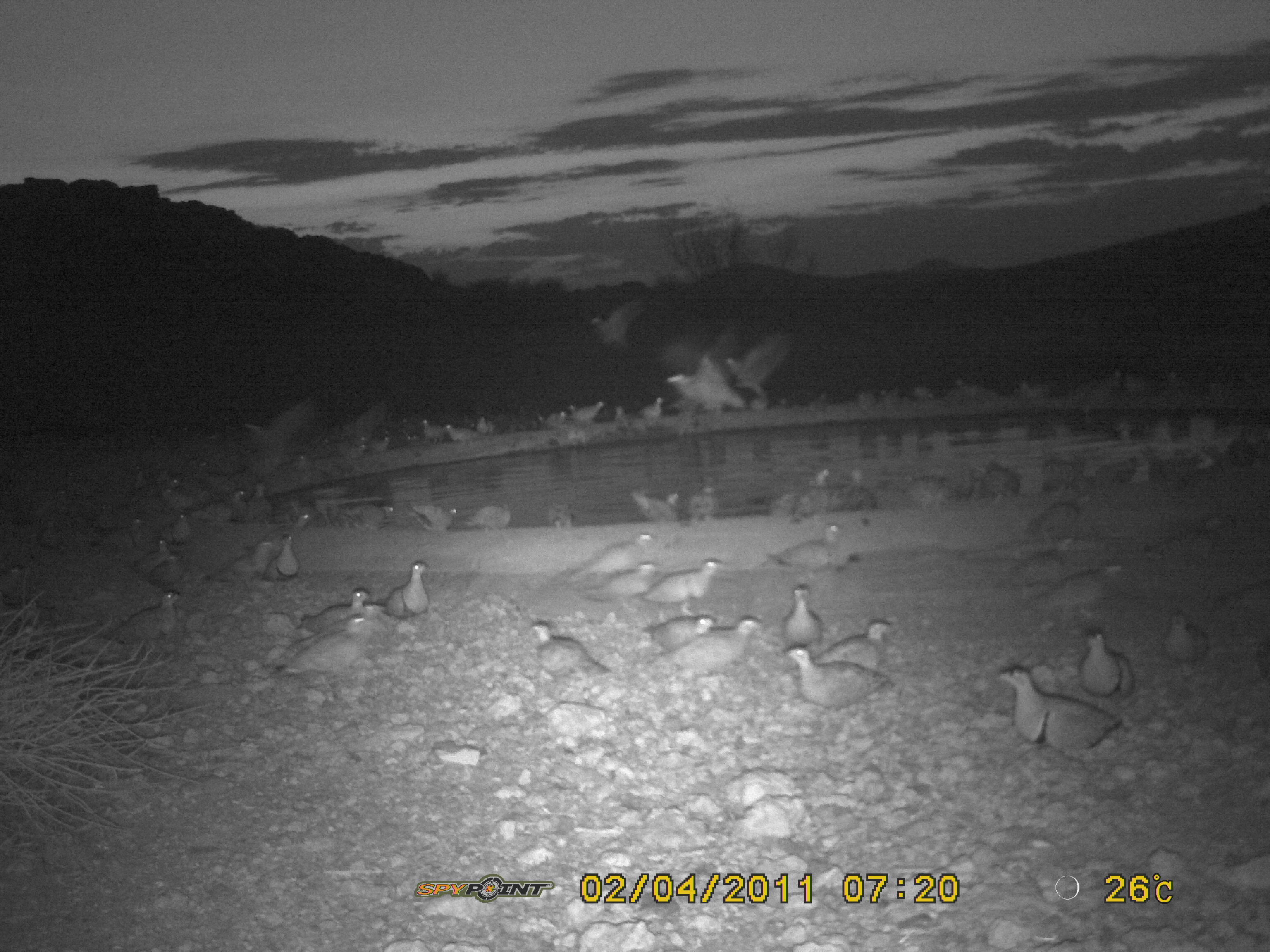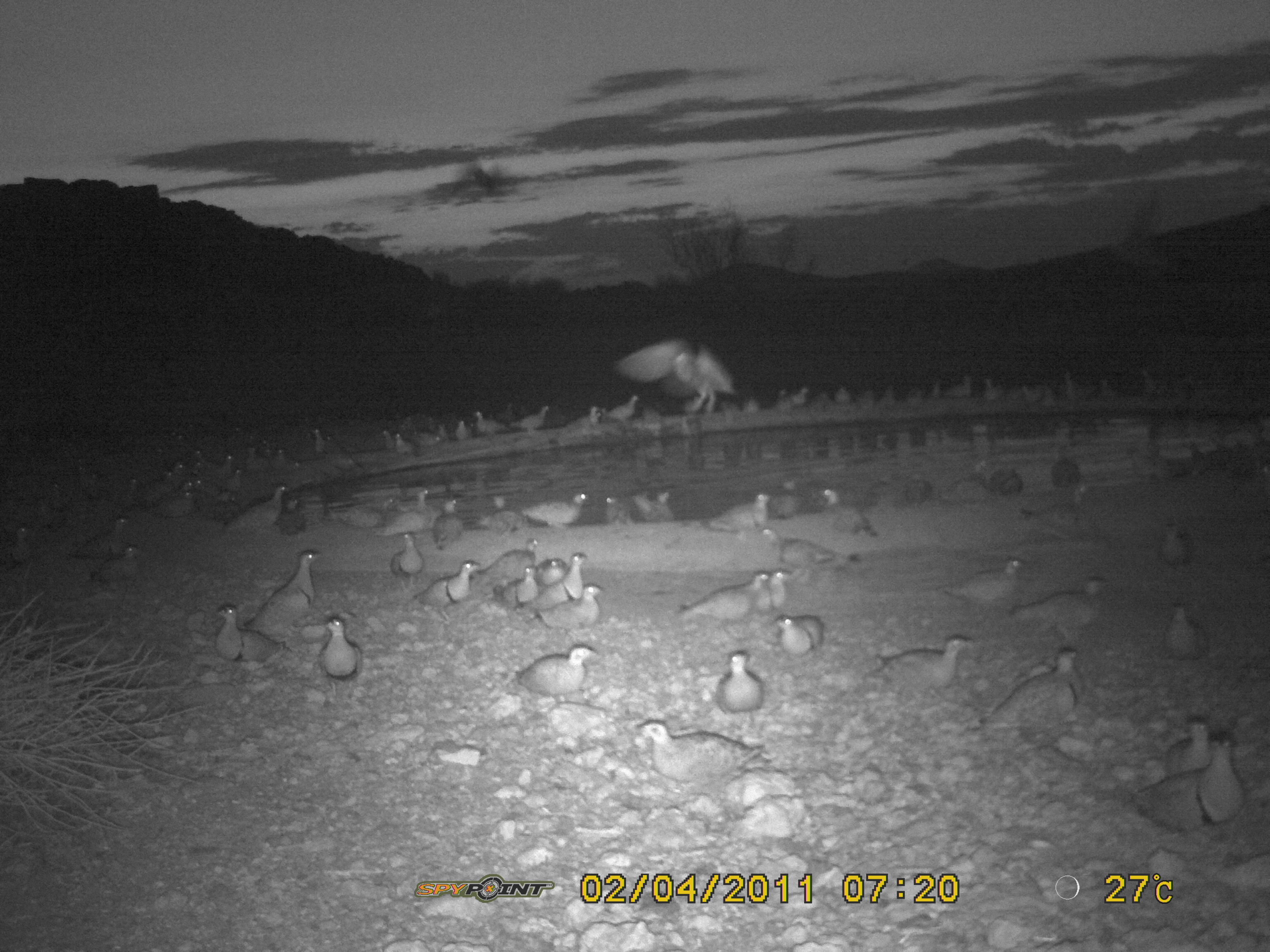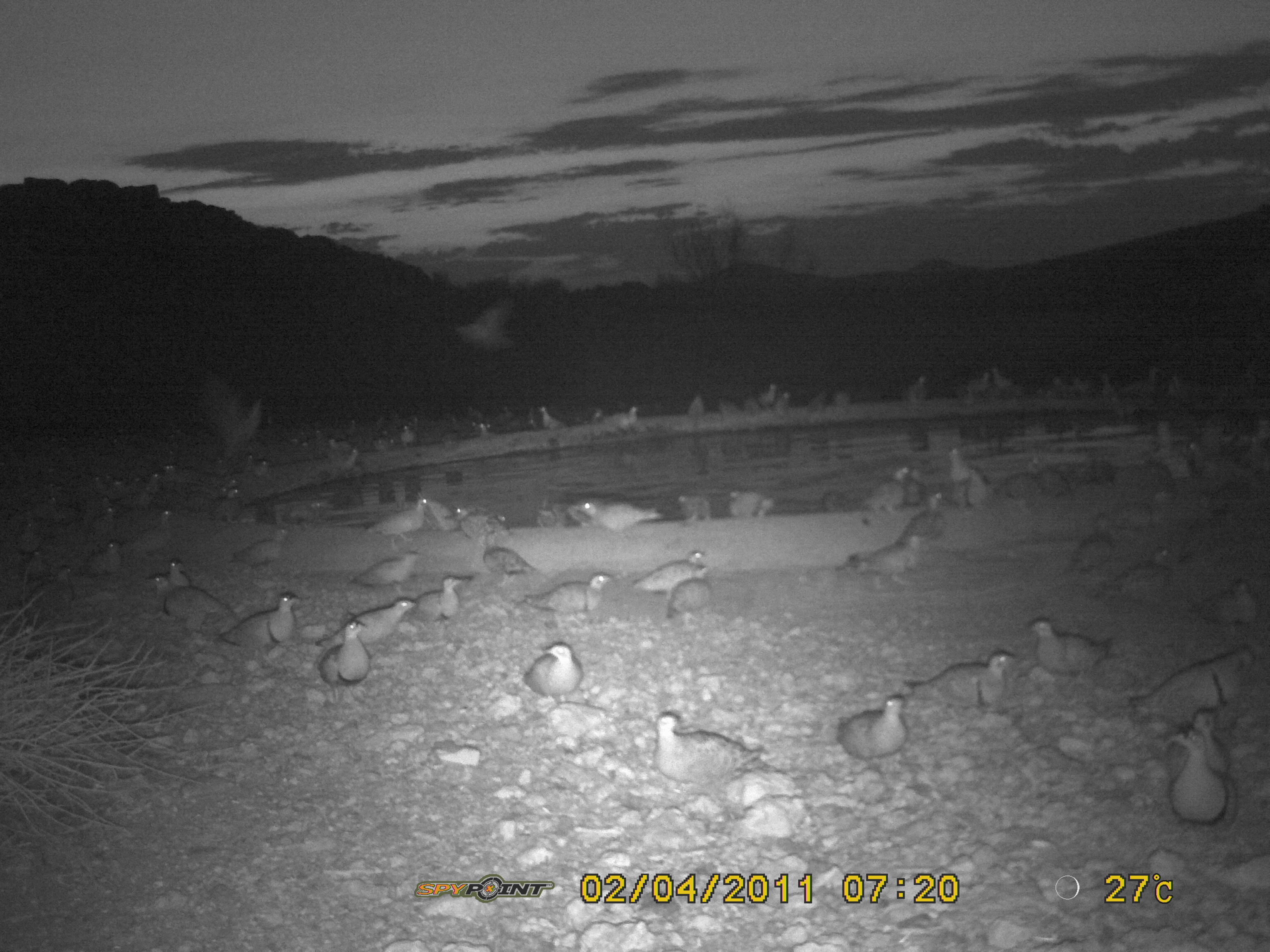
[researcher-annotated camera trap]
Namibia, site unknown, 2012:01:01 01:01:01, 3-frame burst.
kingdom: Animalia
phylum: Chordata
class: Aves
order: Pterocliformes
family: Pteroclidae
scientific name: Pteroclidae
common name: sandgrouse